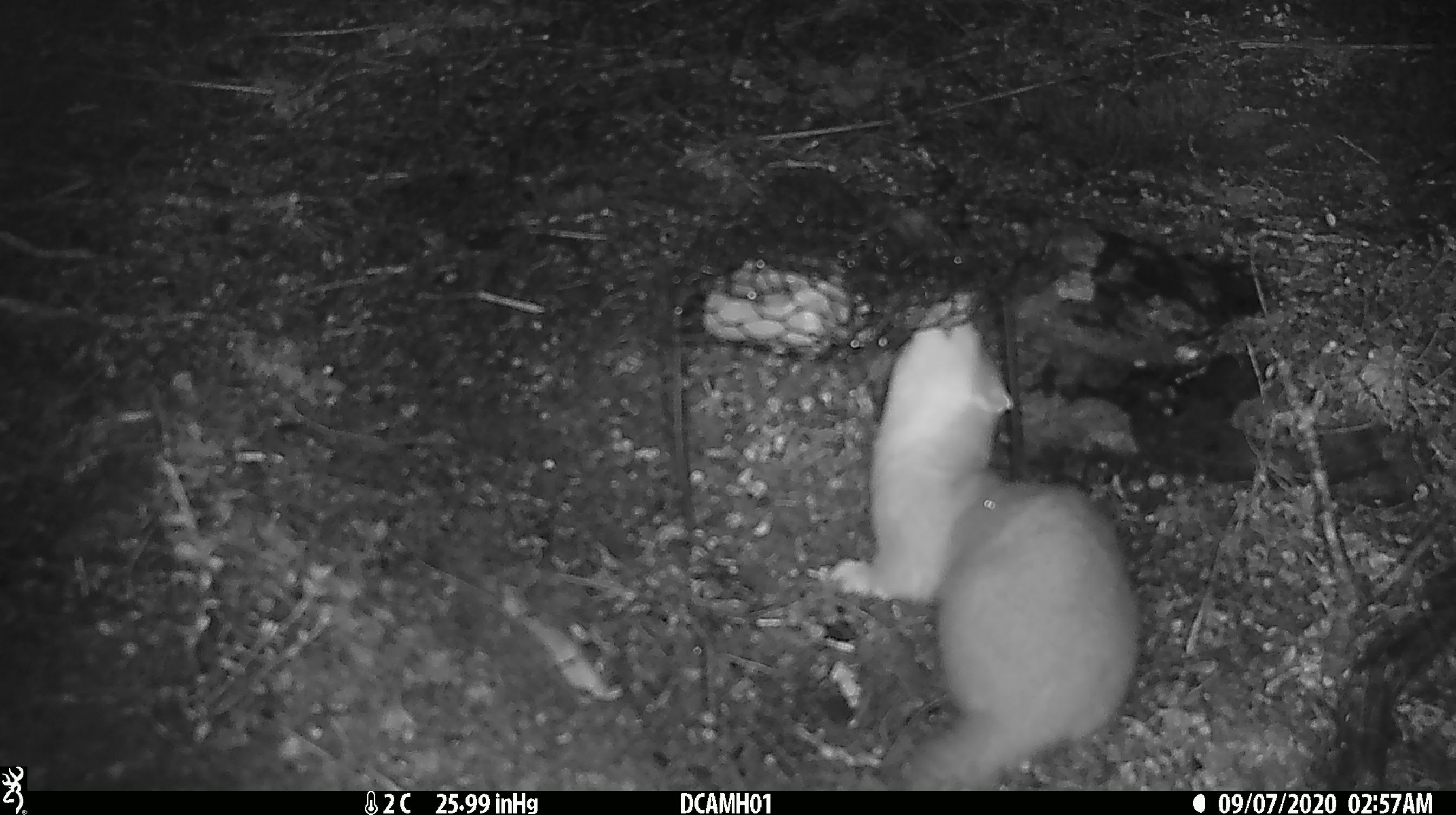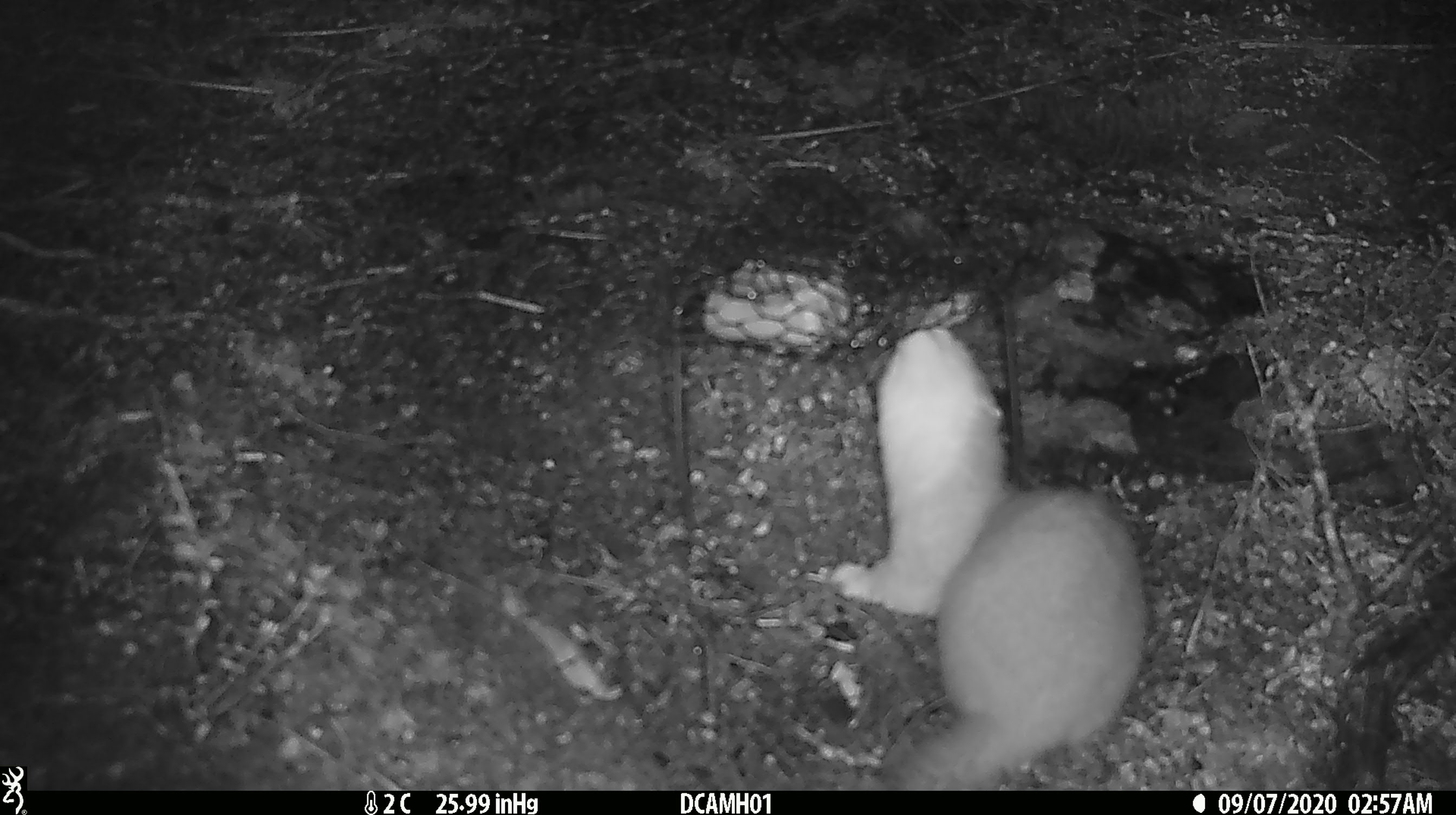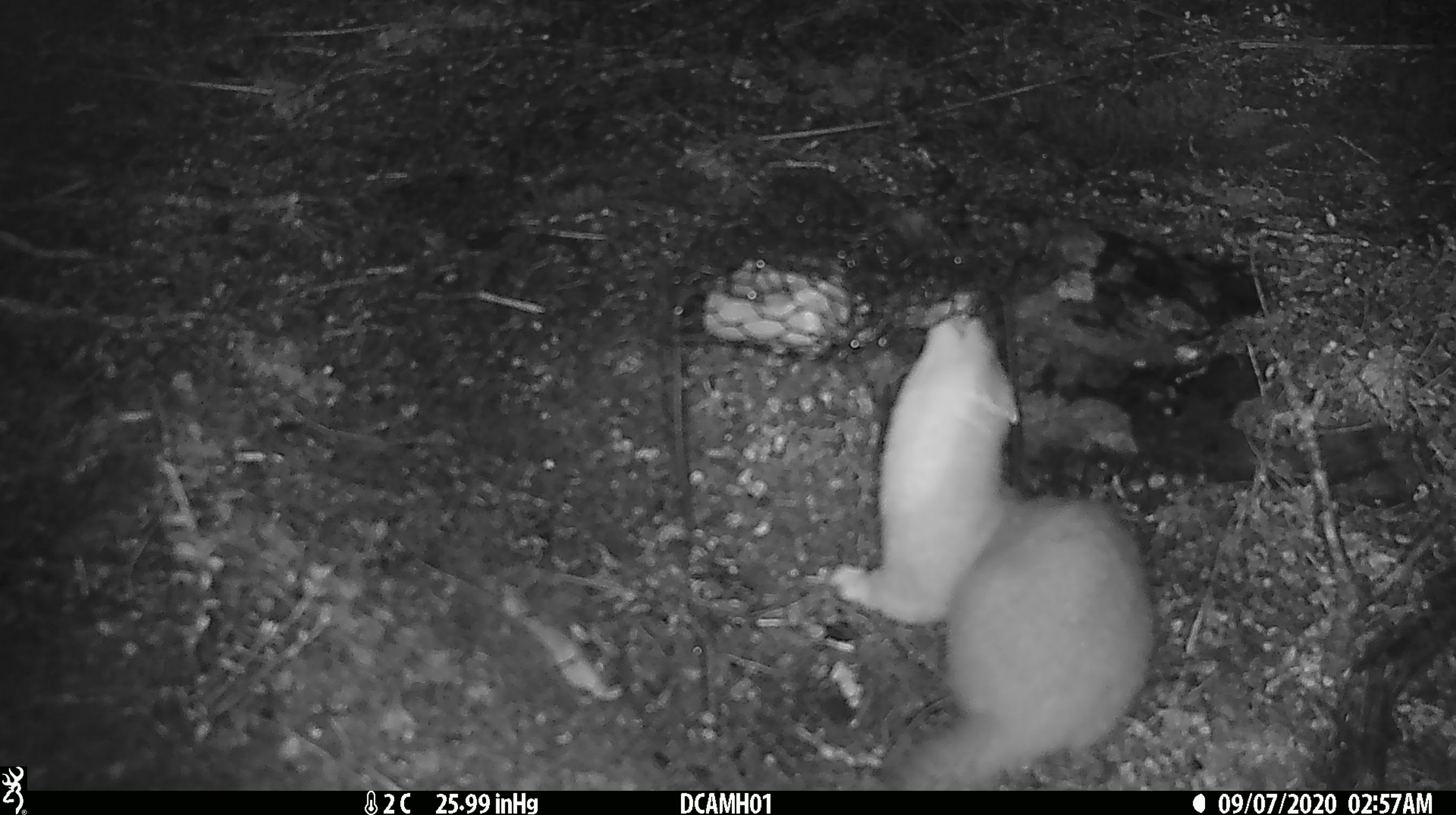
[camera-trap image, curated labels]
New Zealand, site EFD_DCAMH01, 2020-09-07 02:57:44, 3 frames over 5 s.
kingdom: Animalia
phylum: Chordata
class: Mammalia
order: Carnivora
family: Mustelidae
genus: Mustela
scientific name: Mustela erminea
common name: stoat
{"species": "stoat (Mustela erminea)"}